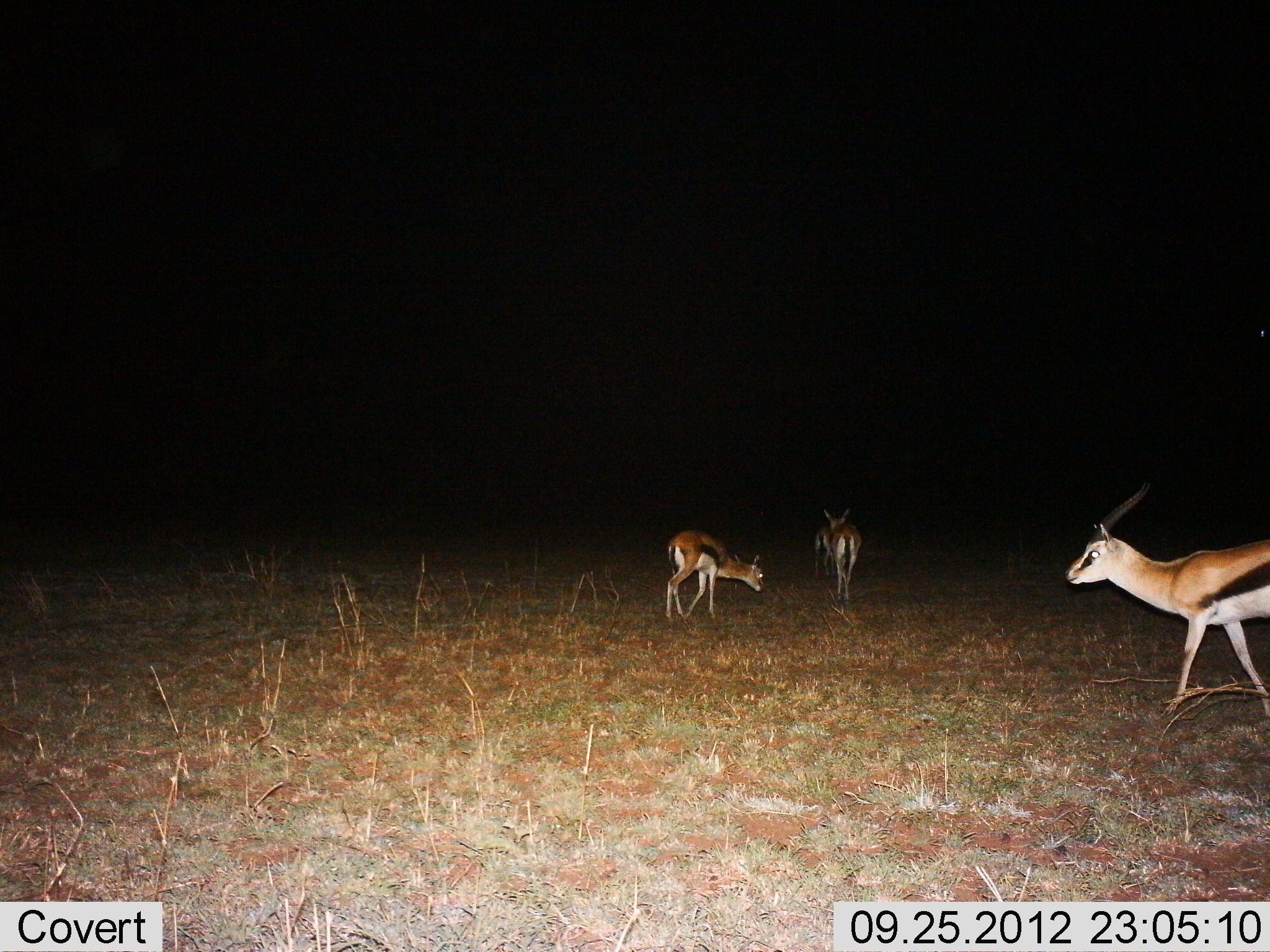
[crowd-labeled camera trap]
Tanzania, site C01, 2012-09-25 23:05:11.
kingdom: Animalia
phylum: Chordata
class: Mammalia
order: Artiodactyla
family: Bovidae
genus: Eudorcas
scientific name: Eudorcas thomsonii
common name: thomson's gazelle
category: gazellethomsons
Gazellethomsons (thomson's gazelle) (Eudorcas thomsonii), count 4. Behavior (volunteer vote fractions): standing 50%, resting 0%, moving 90%, interacting 0%. Young present (vote fraction): 20%. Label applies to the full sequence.